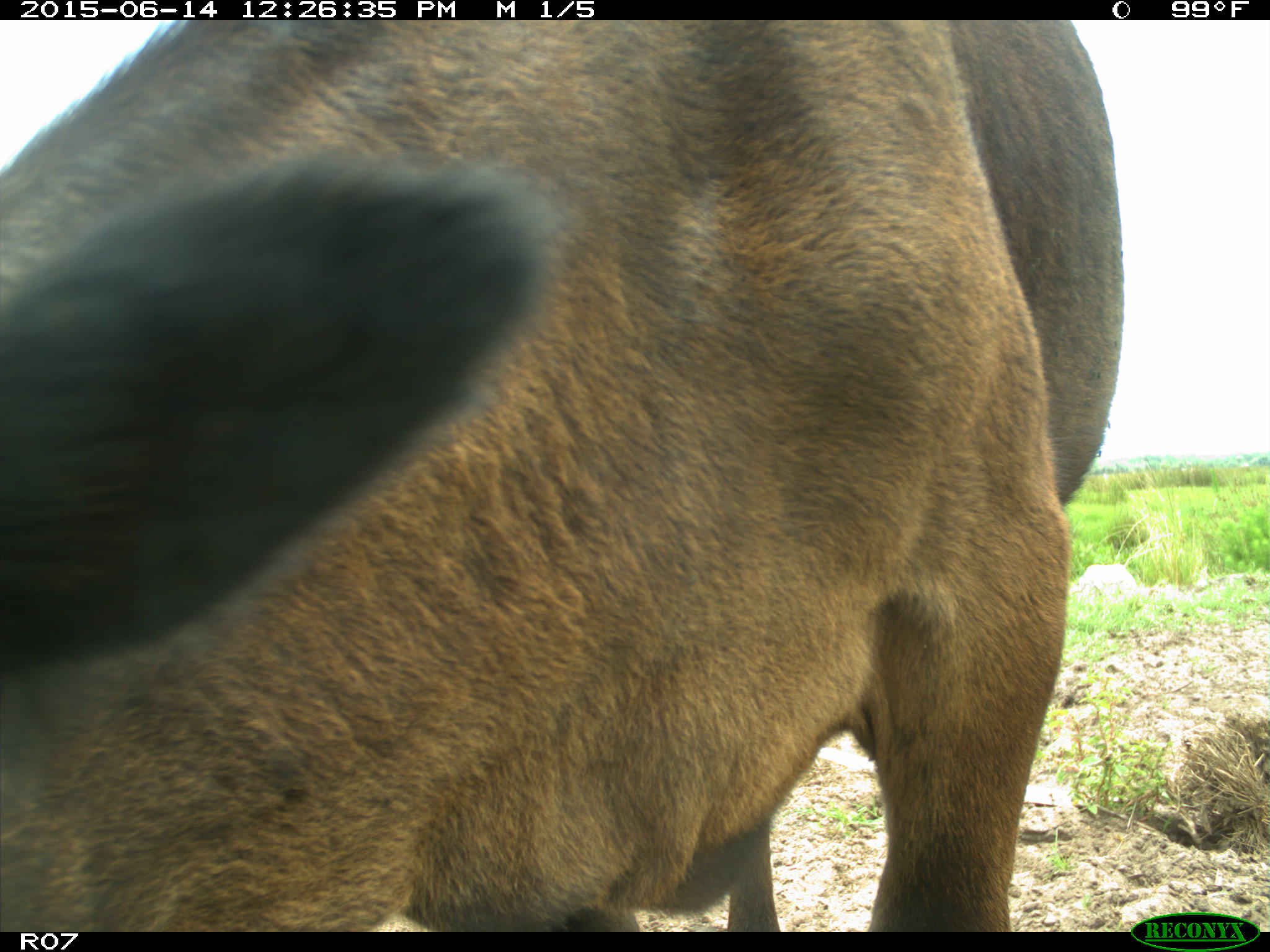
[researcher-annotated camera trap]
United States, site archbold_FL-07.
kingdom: Animalia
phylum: Chordata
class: Mammalia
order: Artiodactyla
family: Bovidae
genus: Bos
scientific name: Bos taurus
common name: domestic cow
Bos taurus (domestic cow).